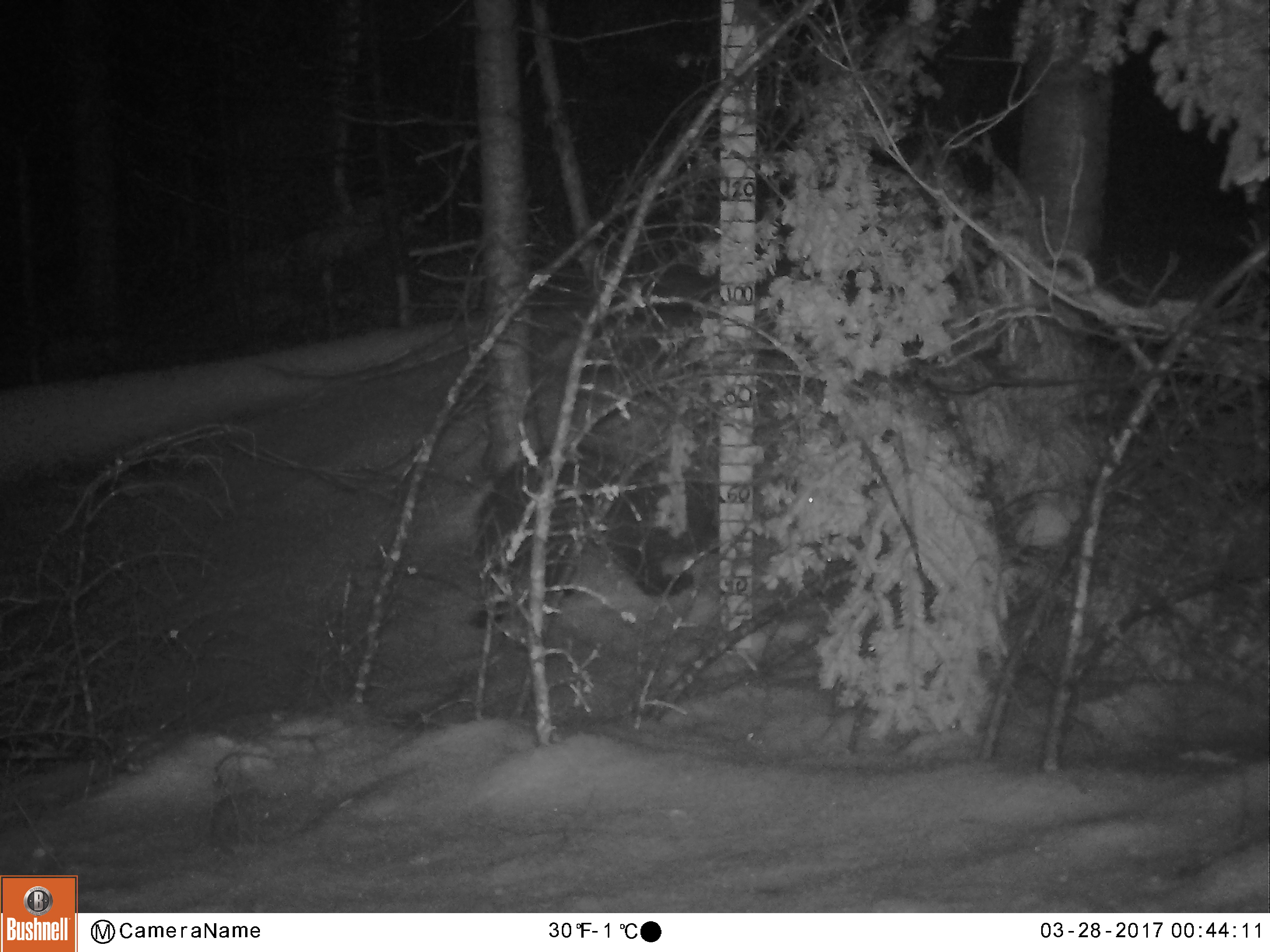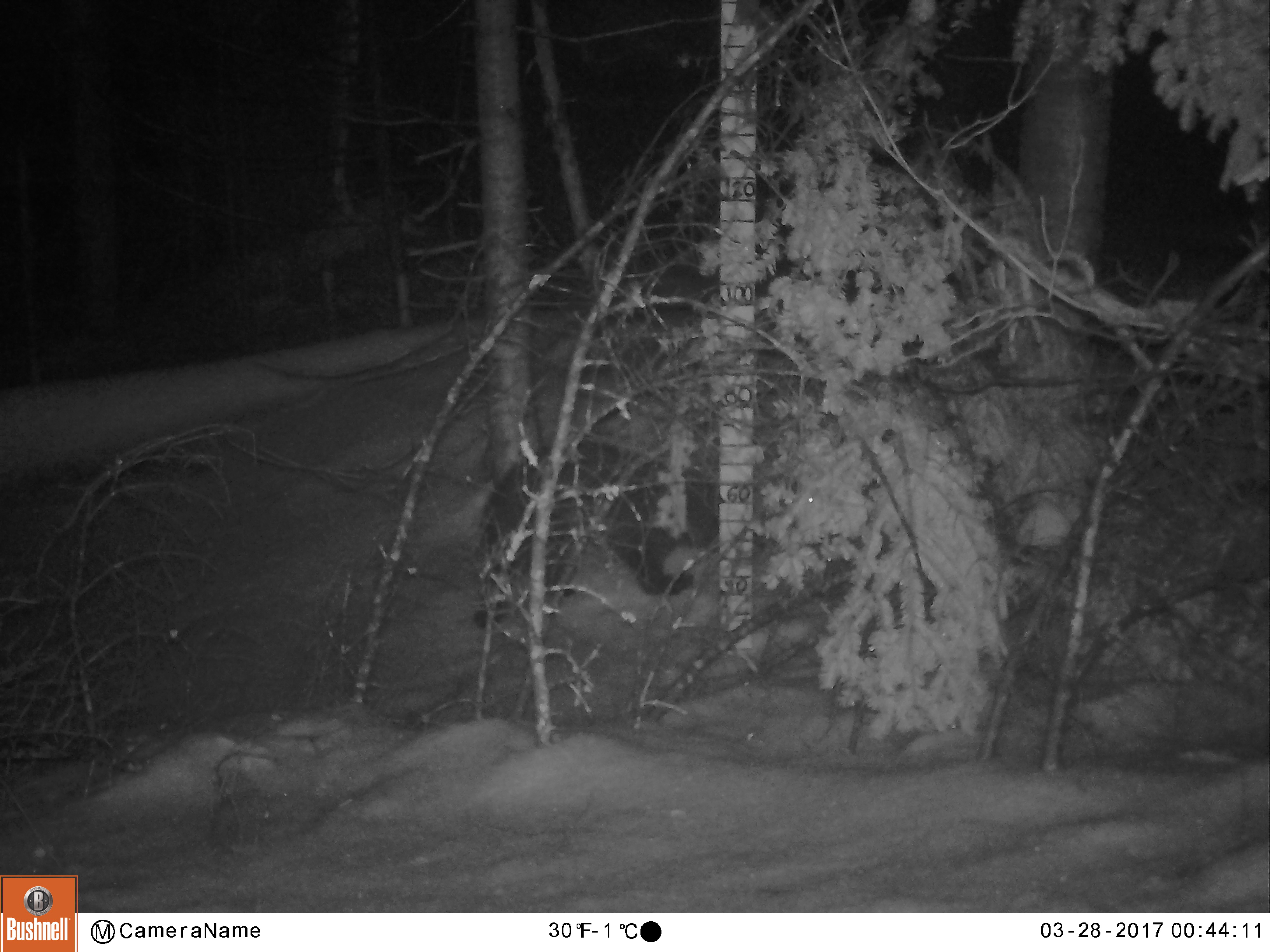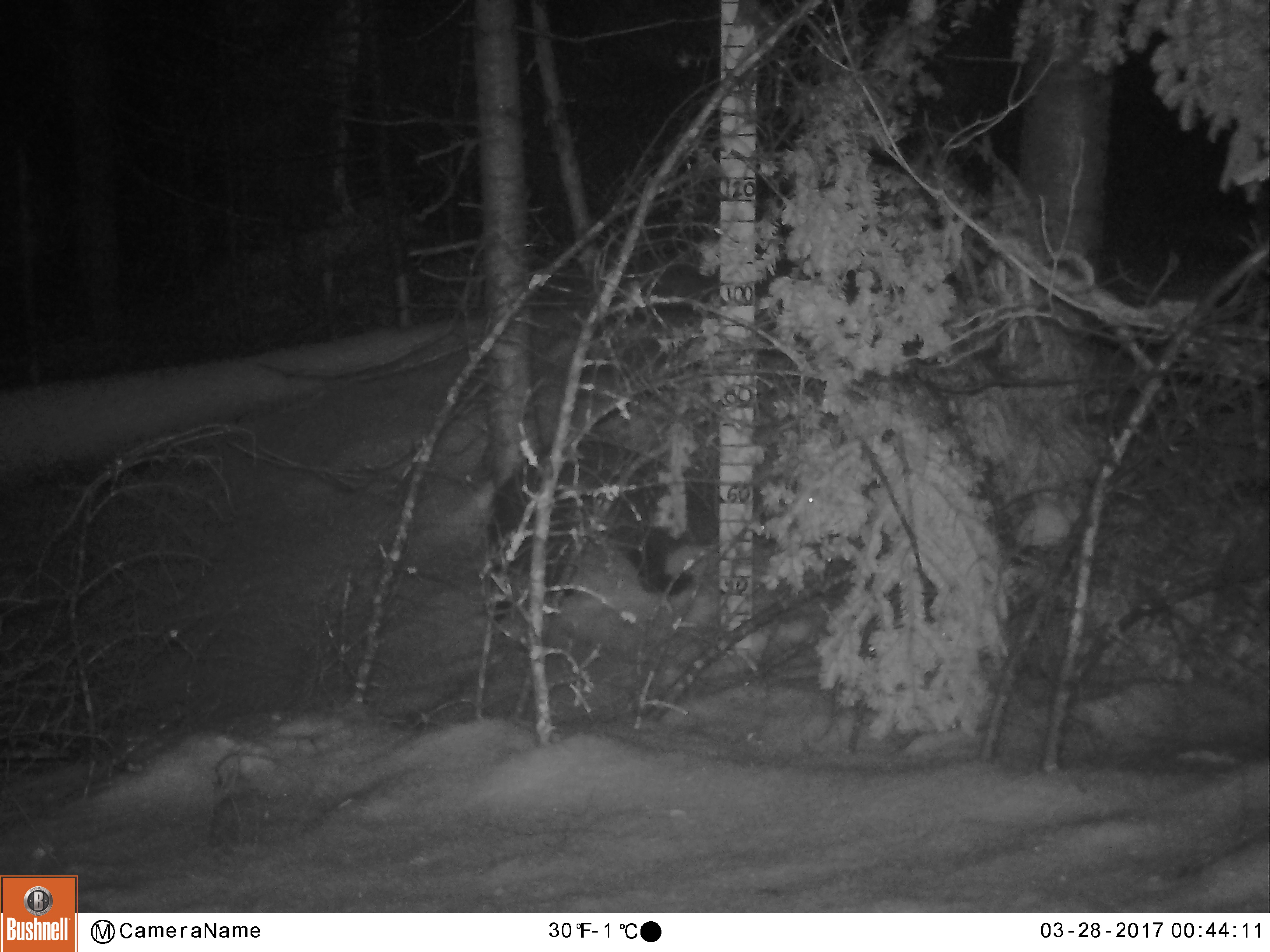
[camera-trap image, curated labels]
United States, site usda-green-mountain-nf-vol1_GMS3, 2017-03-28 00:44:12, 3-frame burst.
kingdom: Animalia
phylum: Chordata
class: Mammalia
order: Carnivora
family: Mustelidae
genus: Pekania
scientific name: Pekania pennanti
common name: fisher